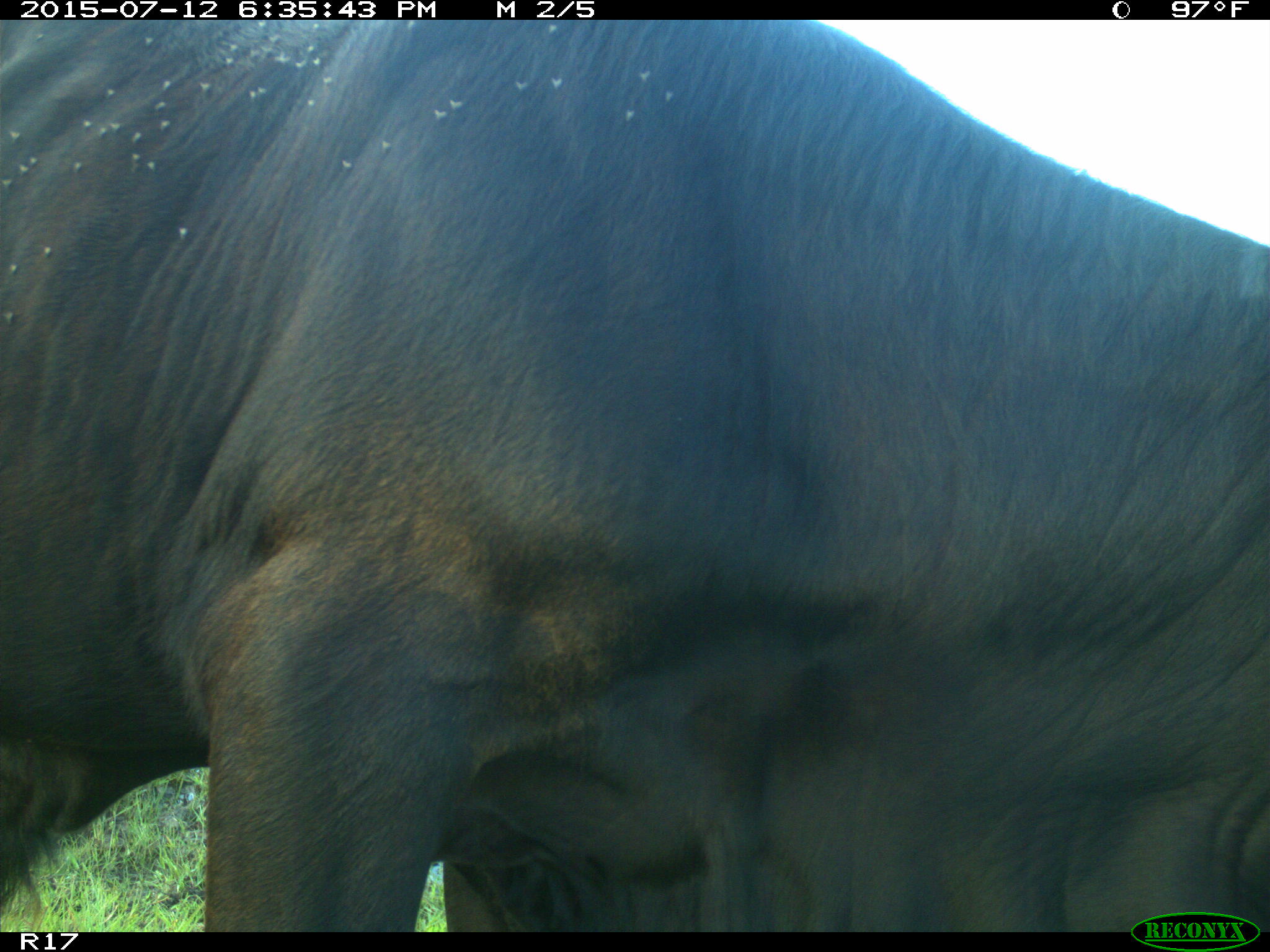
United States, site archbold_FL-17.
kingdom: Animalia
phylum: Chordata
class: Mammalia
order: Artiodactyla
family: Bovidae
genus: Bos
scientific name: Bos taurus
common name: domestic cow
Bos taurus (domestic cow).